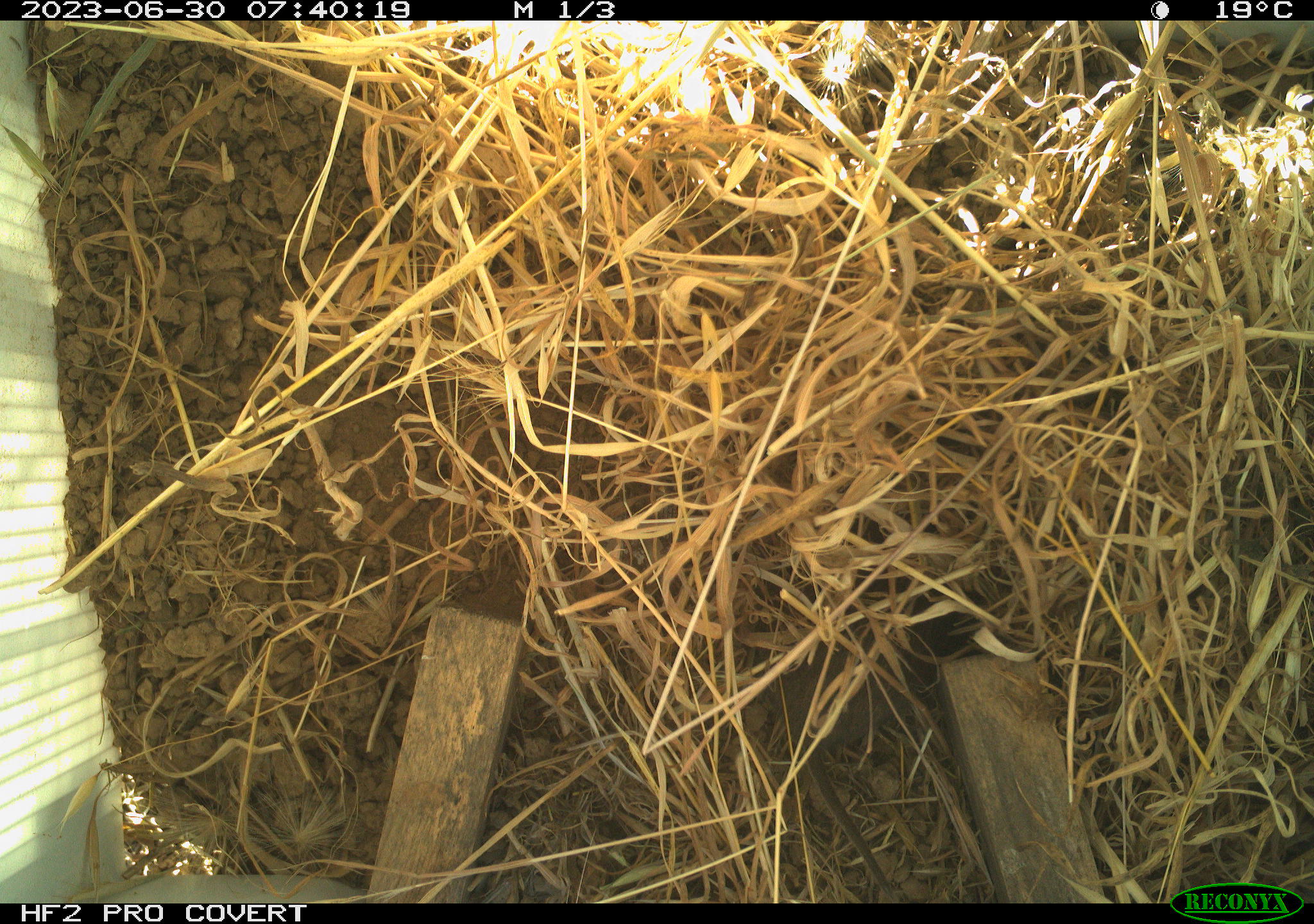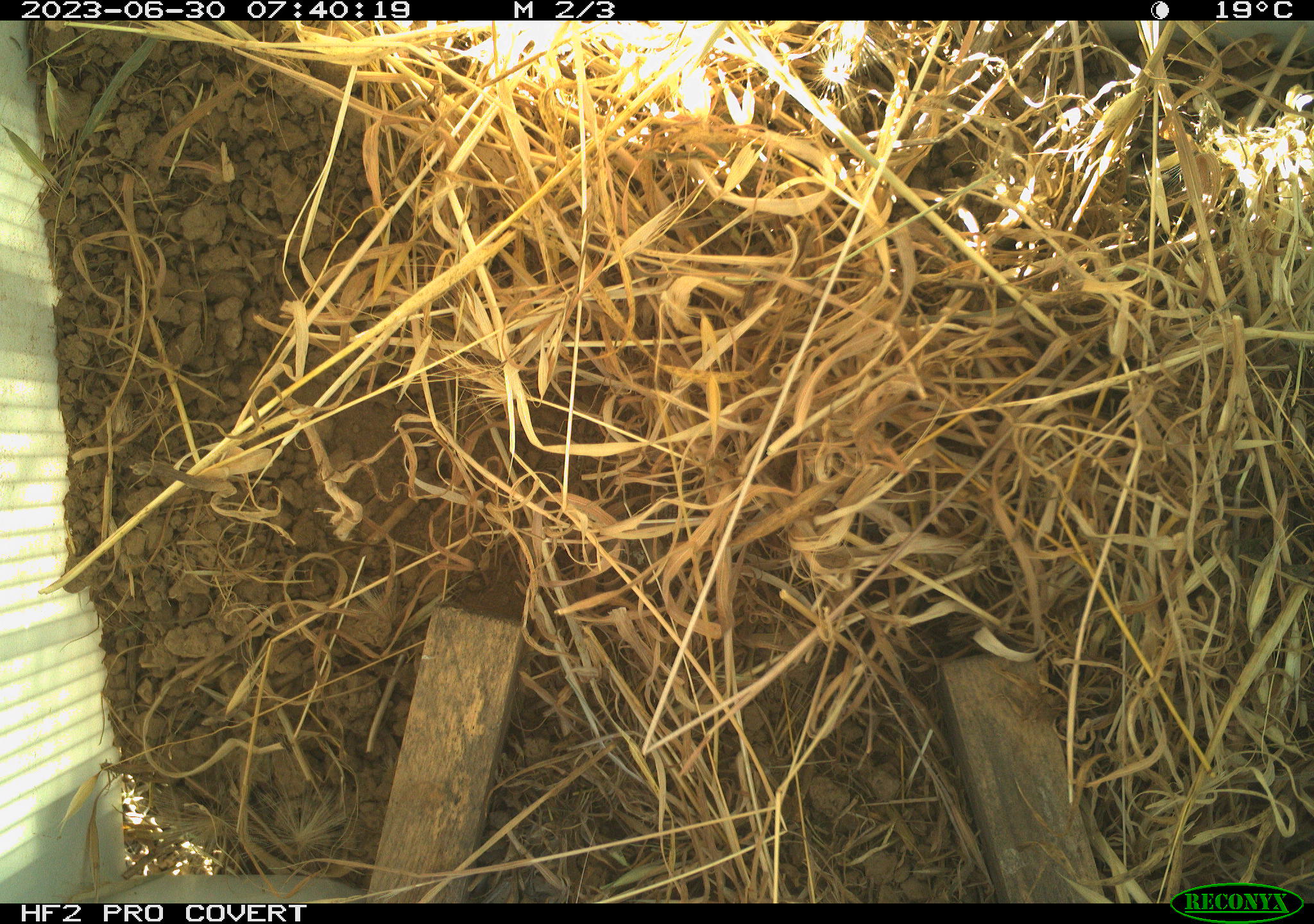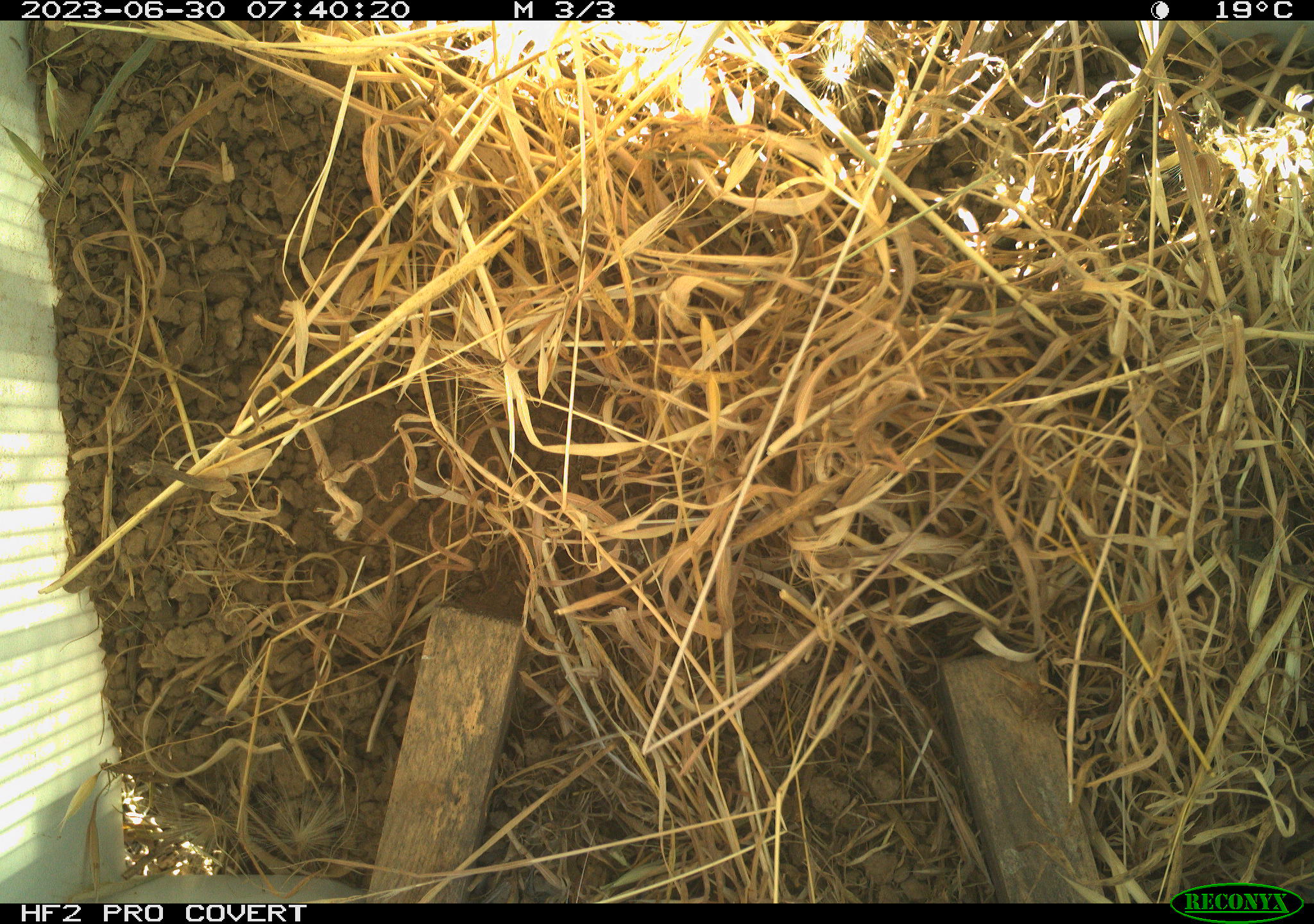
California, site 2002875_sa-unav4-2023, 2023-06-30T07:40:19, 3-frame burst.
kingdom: Animalia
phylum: Chordata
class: Mammalia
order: Rodentia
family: Cricetidae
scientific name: Arvicolinae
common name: voles, lemmings, and muskrats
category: arvicolinae subfamily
Arvicolinae subfamily (voles, lemmings, and muskrats) (Arvicolinae).